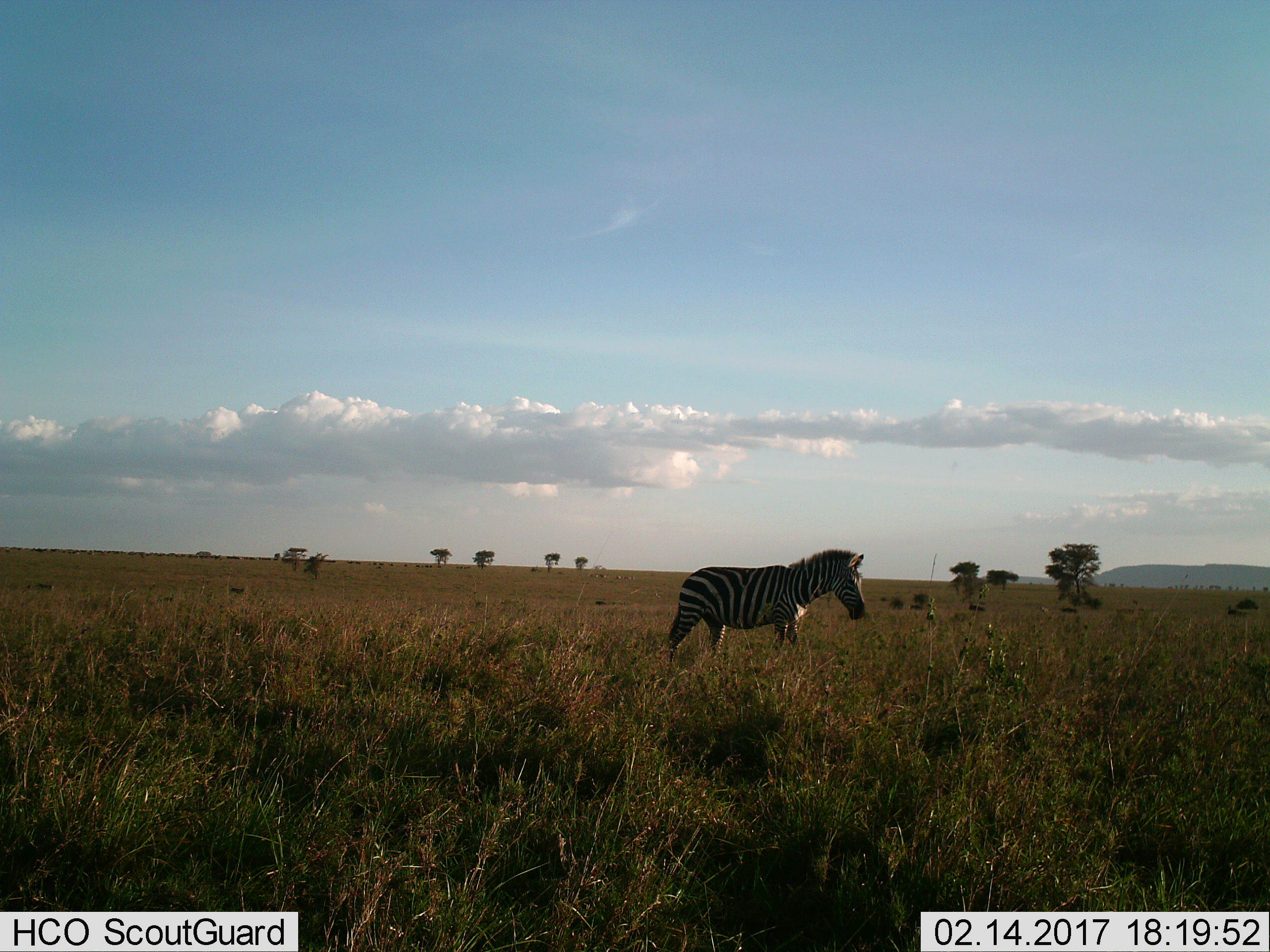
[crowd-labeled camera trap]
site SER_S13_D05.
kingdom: Animalia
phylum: Chordata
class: Mammalia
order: Perissodactyla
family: Equidae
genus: Equus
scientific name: Equus quagga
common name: plains zebra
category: zebraplains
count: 1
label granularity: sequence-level